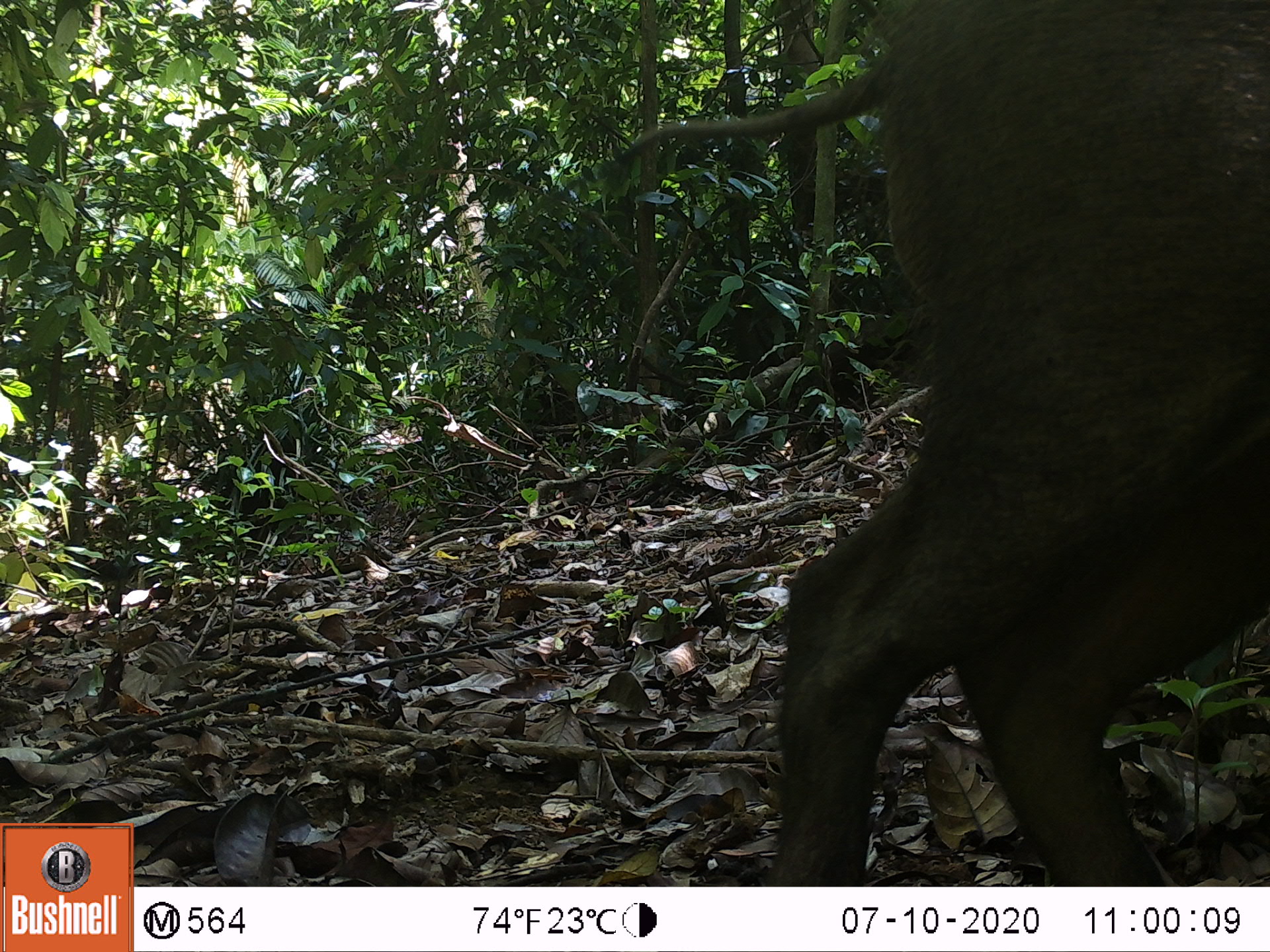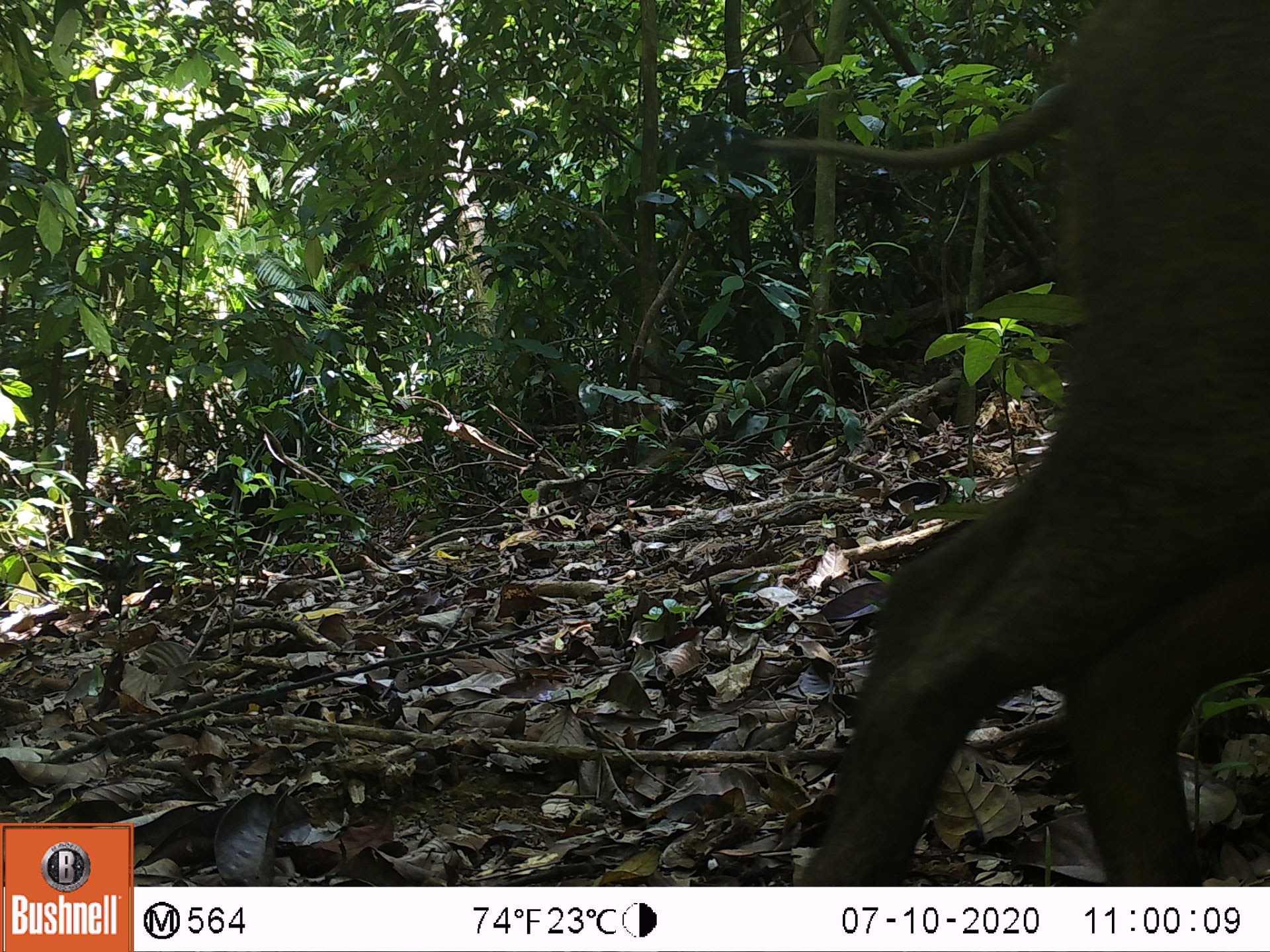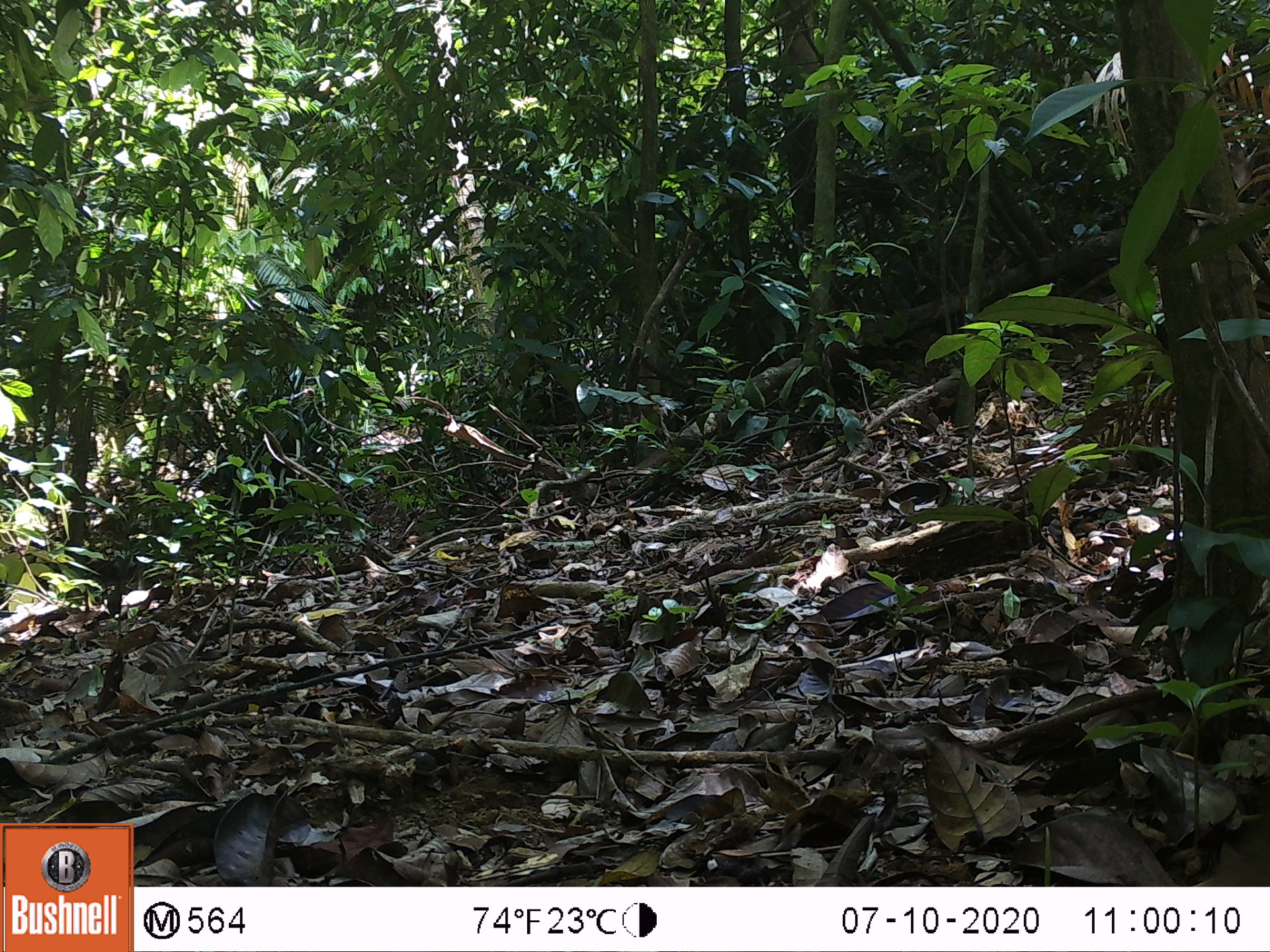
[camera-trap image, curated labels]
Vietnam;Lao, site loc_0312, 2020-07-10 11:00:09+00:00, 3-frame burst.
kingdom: Animalia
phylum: Chordata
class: Mammalia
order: Artiodactyla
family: Suidae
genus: Sus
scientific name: Sus scrofa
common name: eurasian wild pig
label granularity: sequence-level